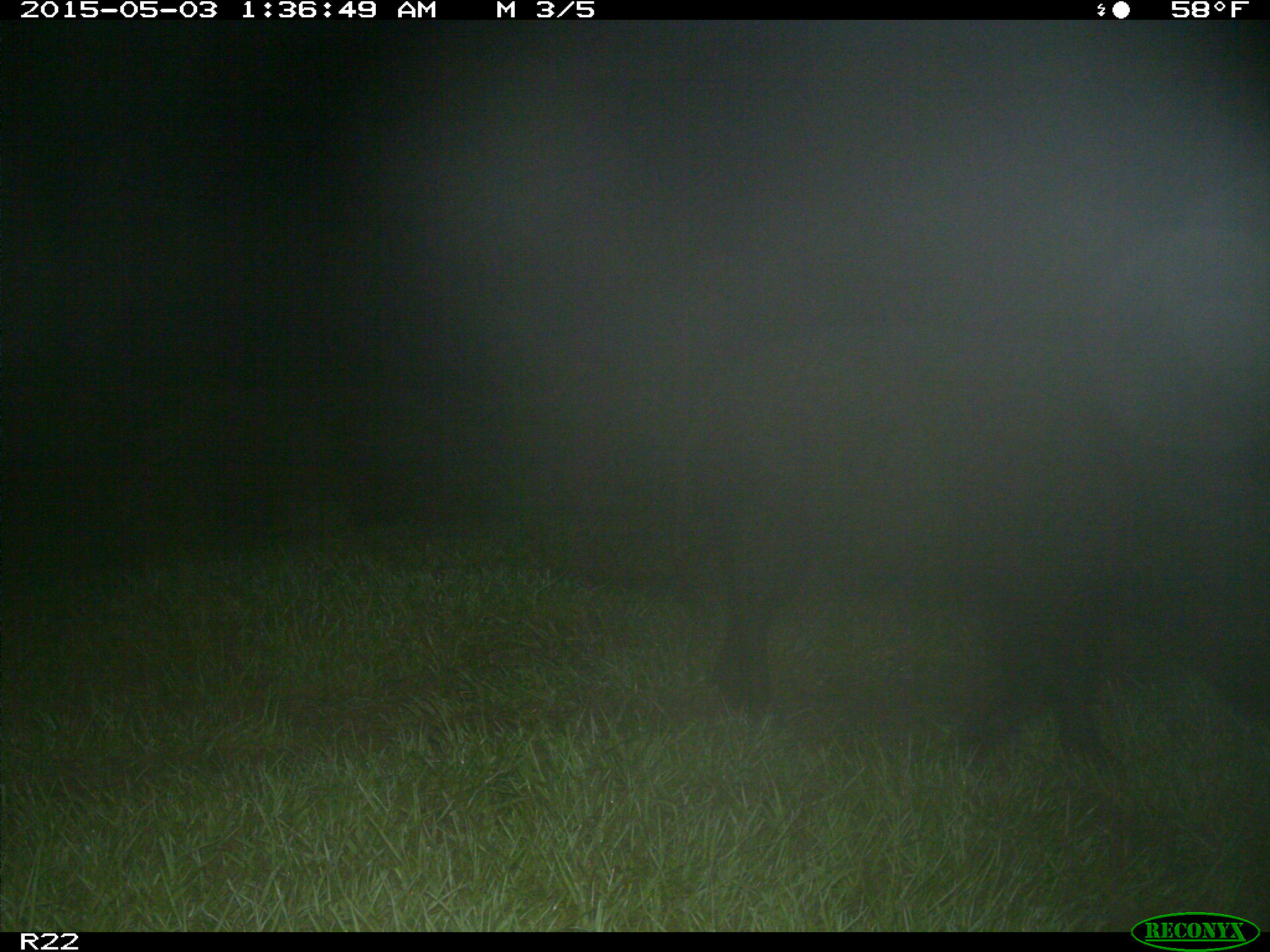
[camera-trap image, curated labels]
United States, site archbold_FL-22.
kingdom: Animalia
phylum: Chordata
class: Mammalia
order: Artiodactyla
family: Suidae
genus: Sus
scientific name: Sus scrofa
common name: wild boar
Sus scrofa (wild boar).